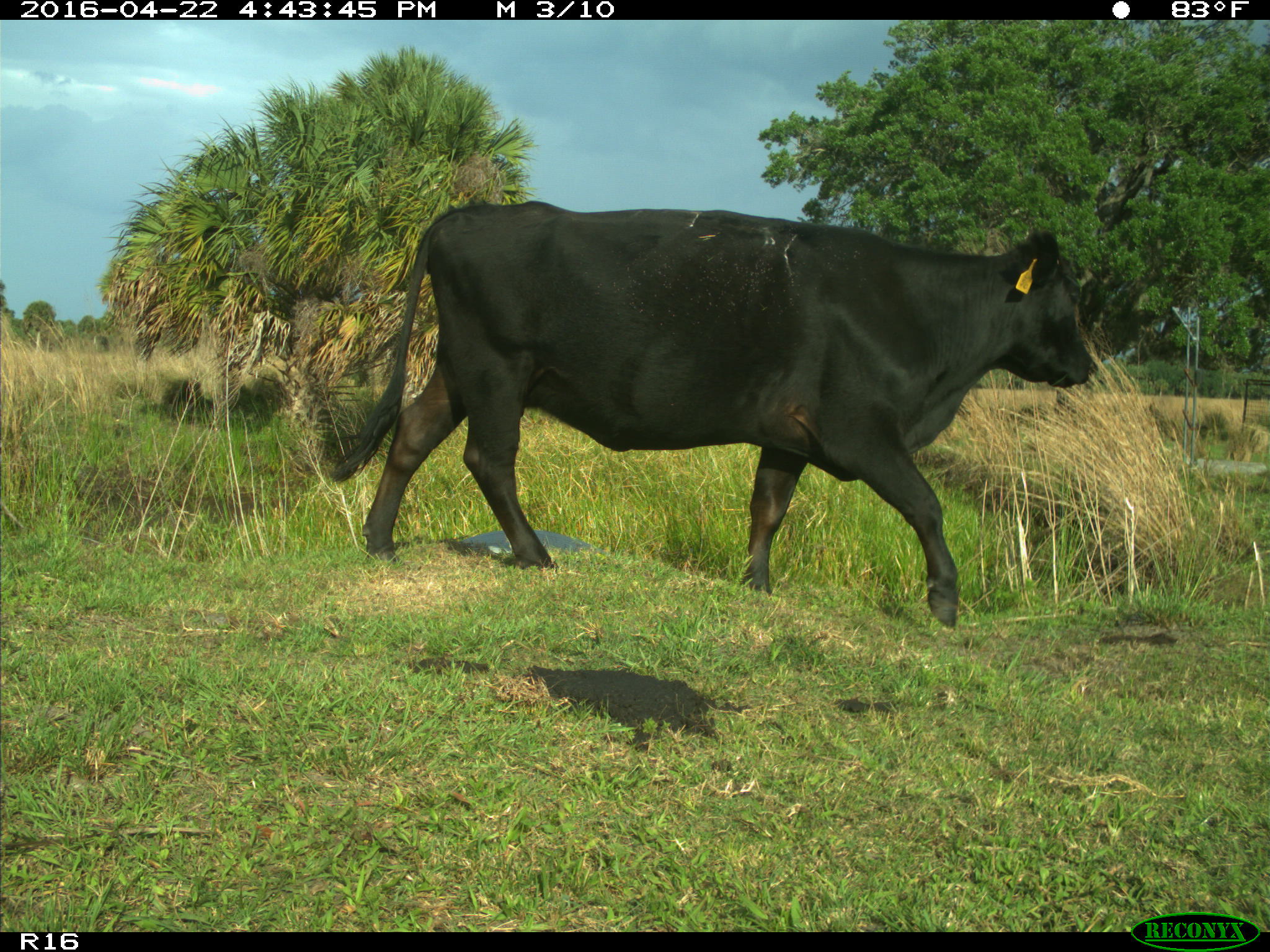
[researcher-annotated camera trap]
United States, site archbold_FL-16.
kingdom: Animalia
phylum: Chordata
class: Mammalia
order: Artiodactyla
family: Bovidae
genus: Bos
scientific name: Bos taurus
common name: domestic cow